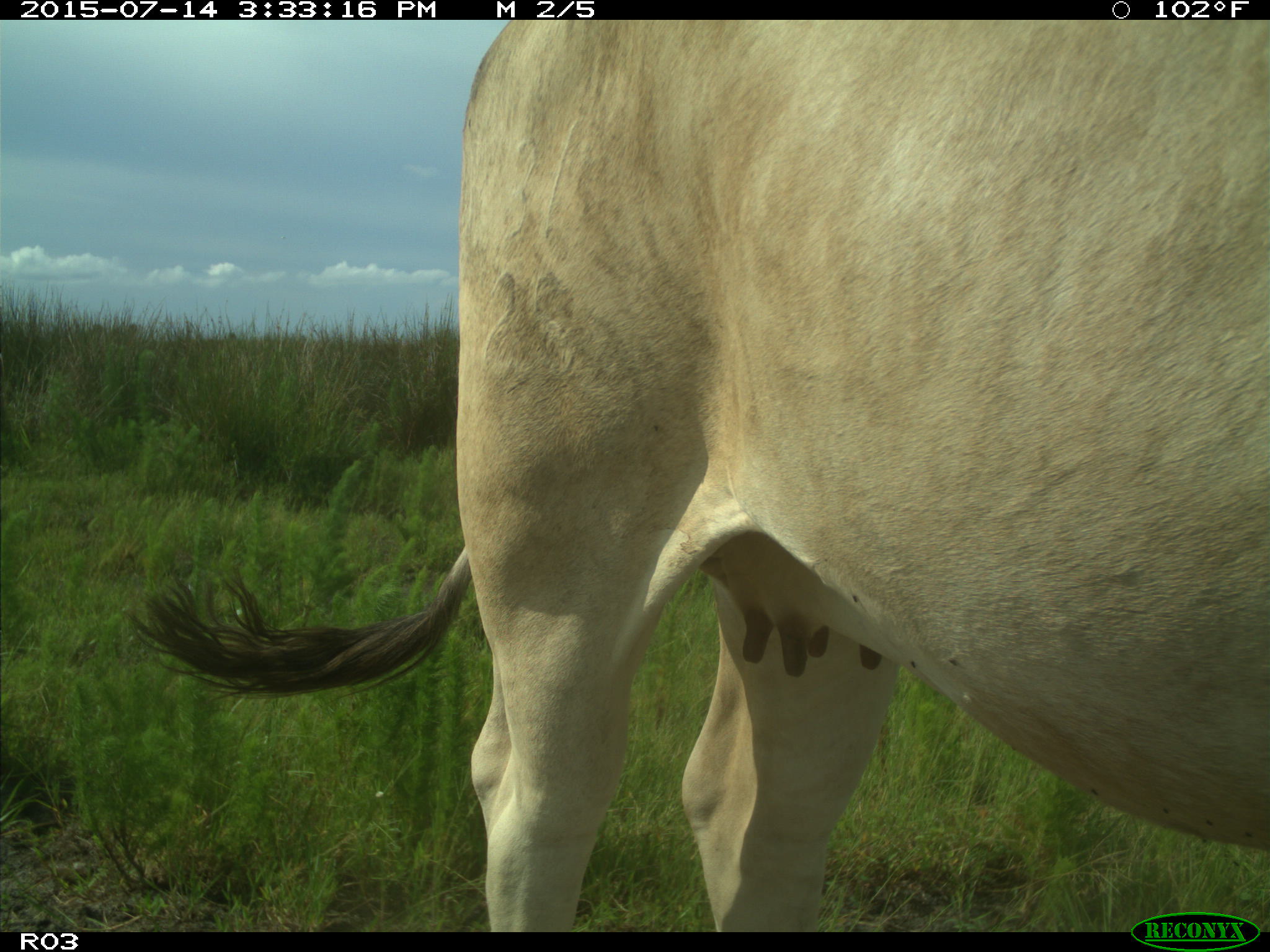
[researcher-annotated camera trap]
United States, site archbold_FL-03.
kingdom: Animalia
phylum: Chordata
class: Mammalia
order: Artiodactyla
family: Bovidae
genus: Bos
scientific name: Bos taurus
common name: domestic cow